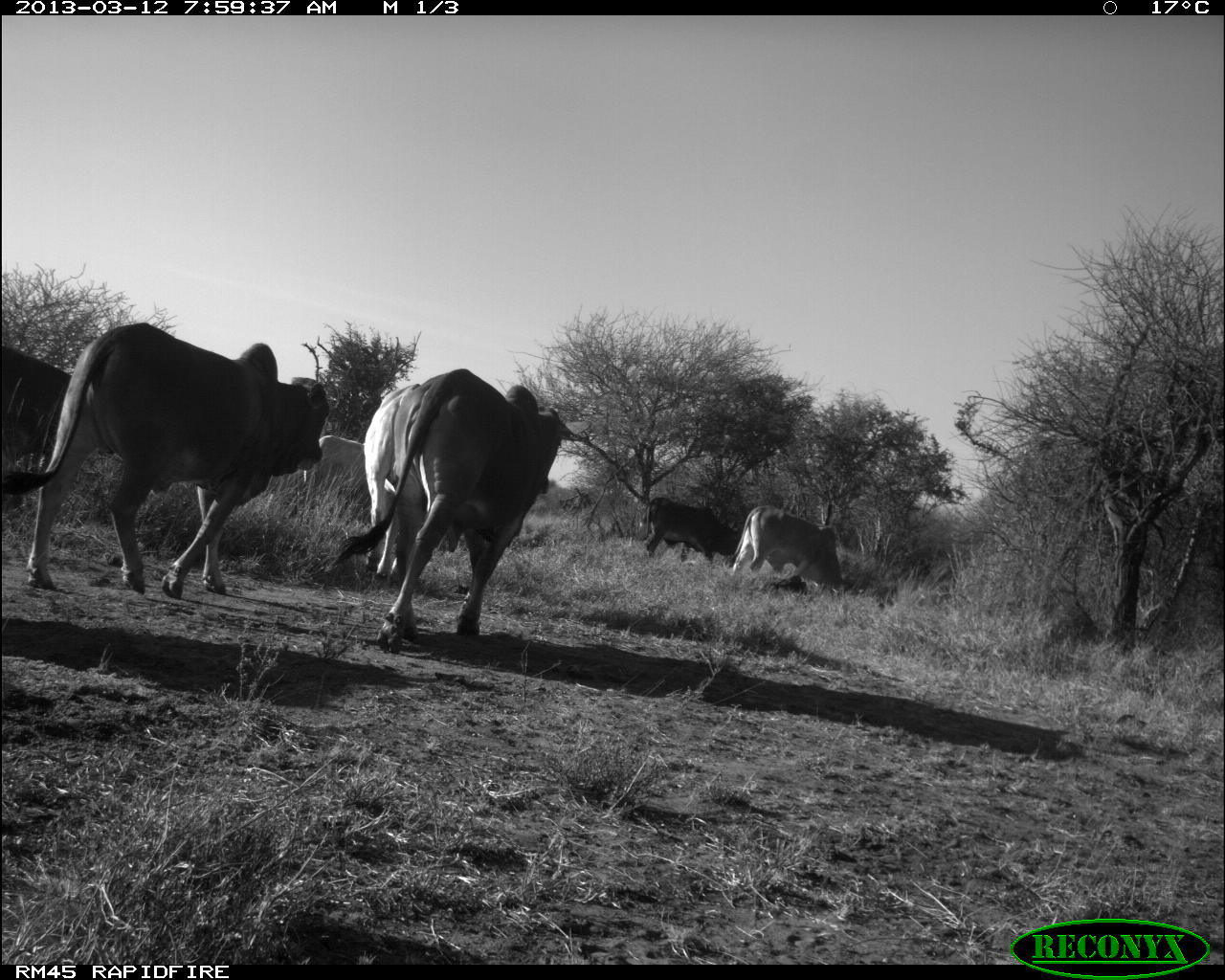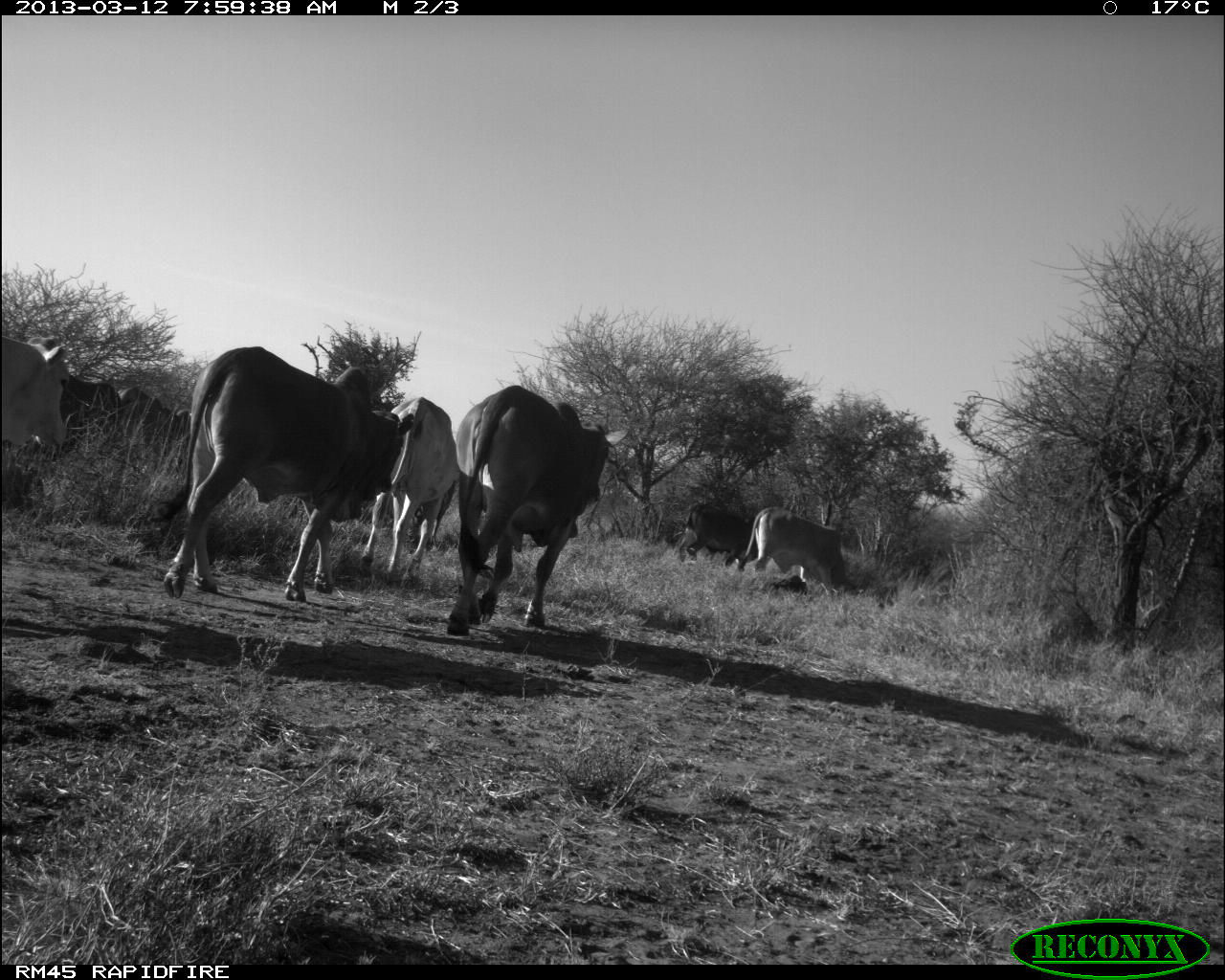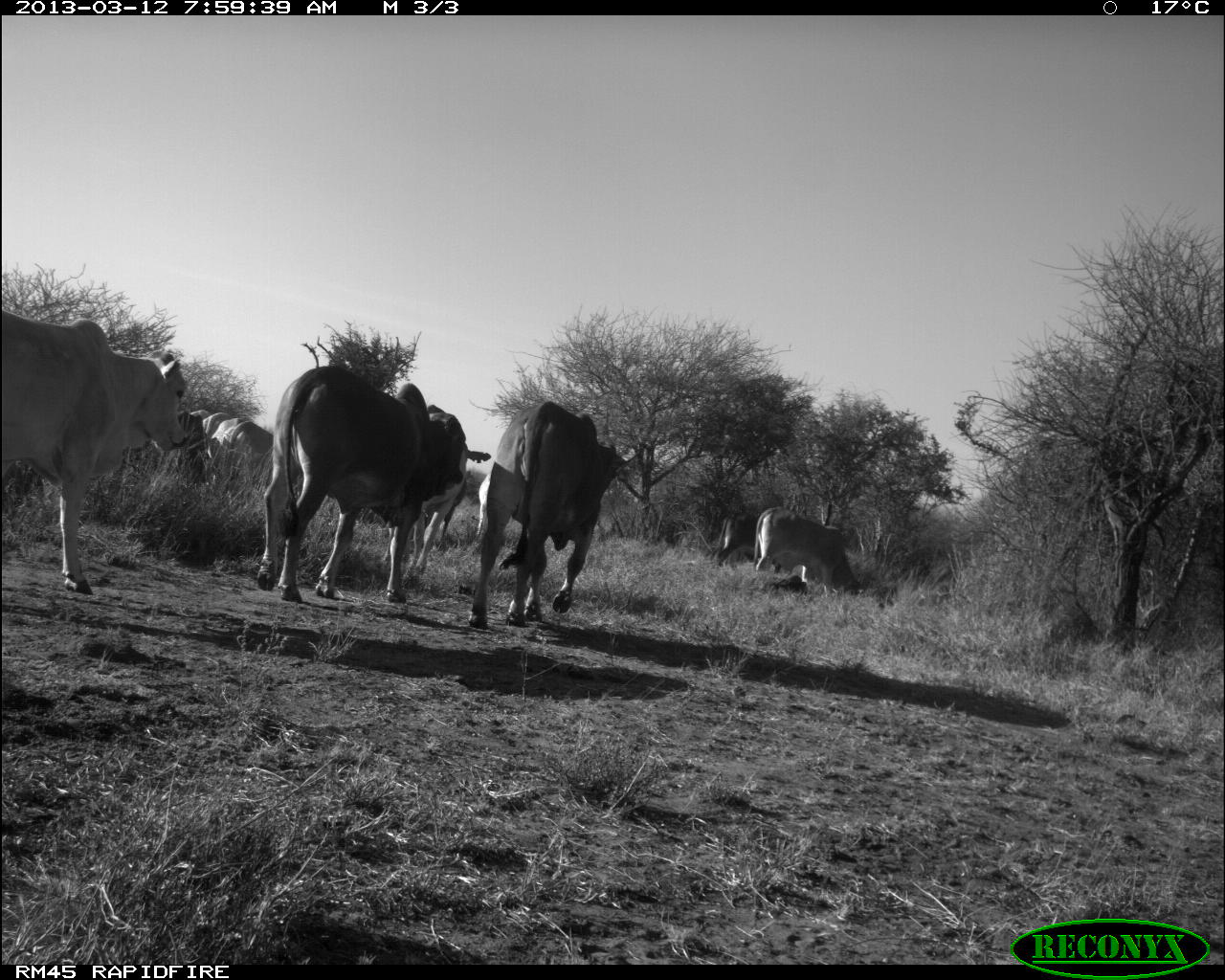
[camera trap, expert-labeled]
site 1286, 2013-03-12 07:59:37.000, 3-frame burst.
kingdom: Animalia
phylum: Chordata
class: Mammalia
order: Artiodactyla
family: Bovidae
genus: Bos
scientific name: Bos taurus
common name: domestic cattle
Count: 6.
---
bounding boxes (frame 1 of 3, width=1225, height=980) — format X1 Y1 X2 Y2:
bos taurus: 0 324 331 596; 336 366 583 652; 359 378 430 571; 0 341 76 496; 735 504 853 595; 638 492 739 566; 304 431 365 513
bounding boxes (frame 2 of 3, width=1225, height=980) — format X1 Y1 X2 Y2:
bos taurus: 151 346 417 603; 443 386 631 636; 359 393 459 587; 739 505 863 600; 0 336 68 471; 23 372 121 461; 114 376 197 465; 676 499 761 572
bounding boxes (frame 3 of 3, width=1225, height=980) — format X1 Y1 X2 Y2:
bos taurus: 0 316 188 597; 254 363 464 604; 465 399 629 632; 404 401 489 583; 748 504 867 602; 225 417 273 496; 710 511 765 578; 172 407 207 482